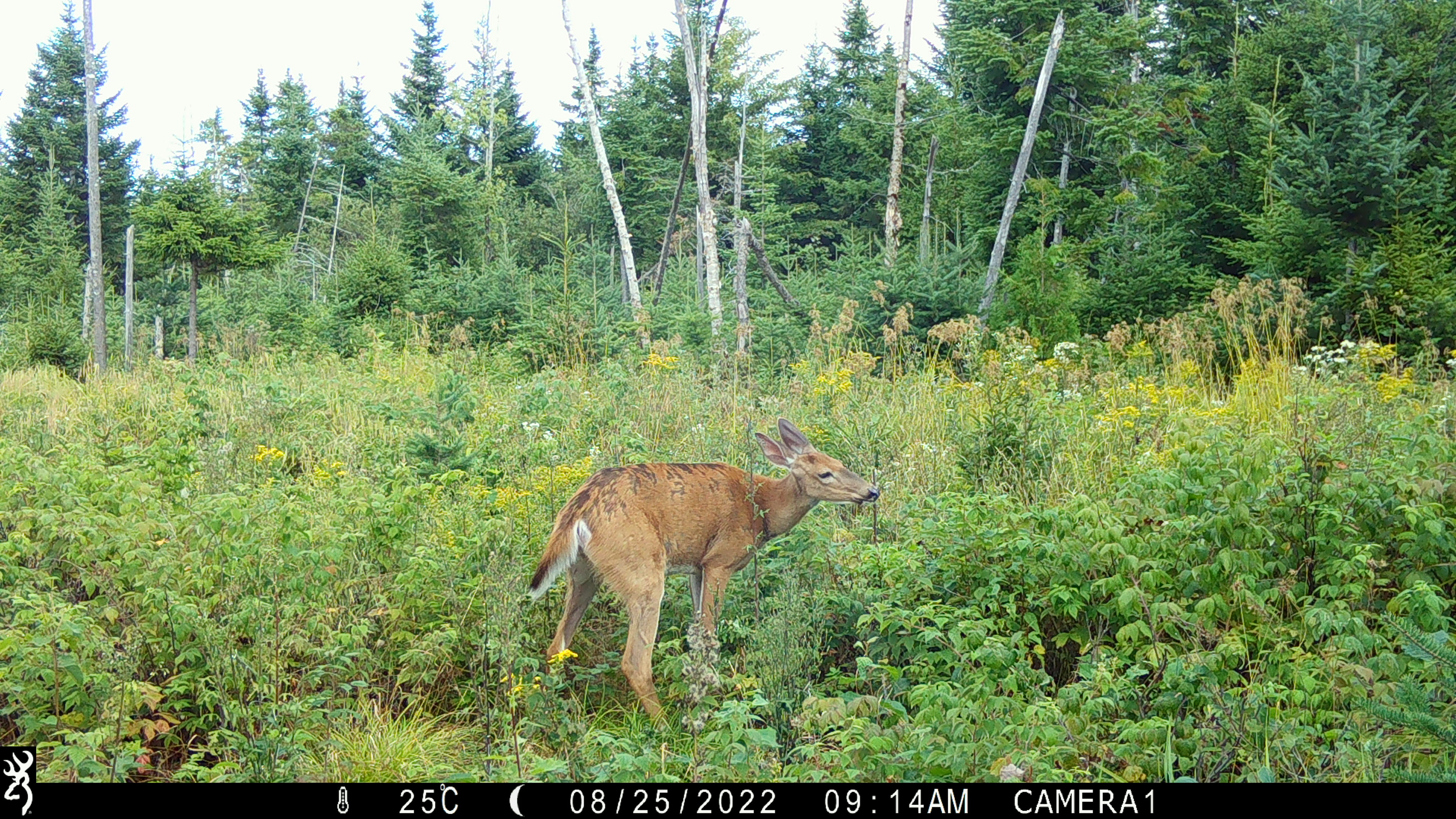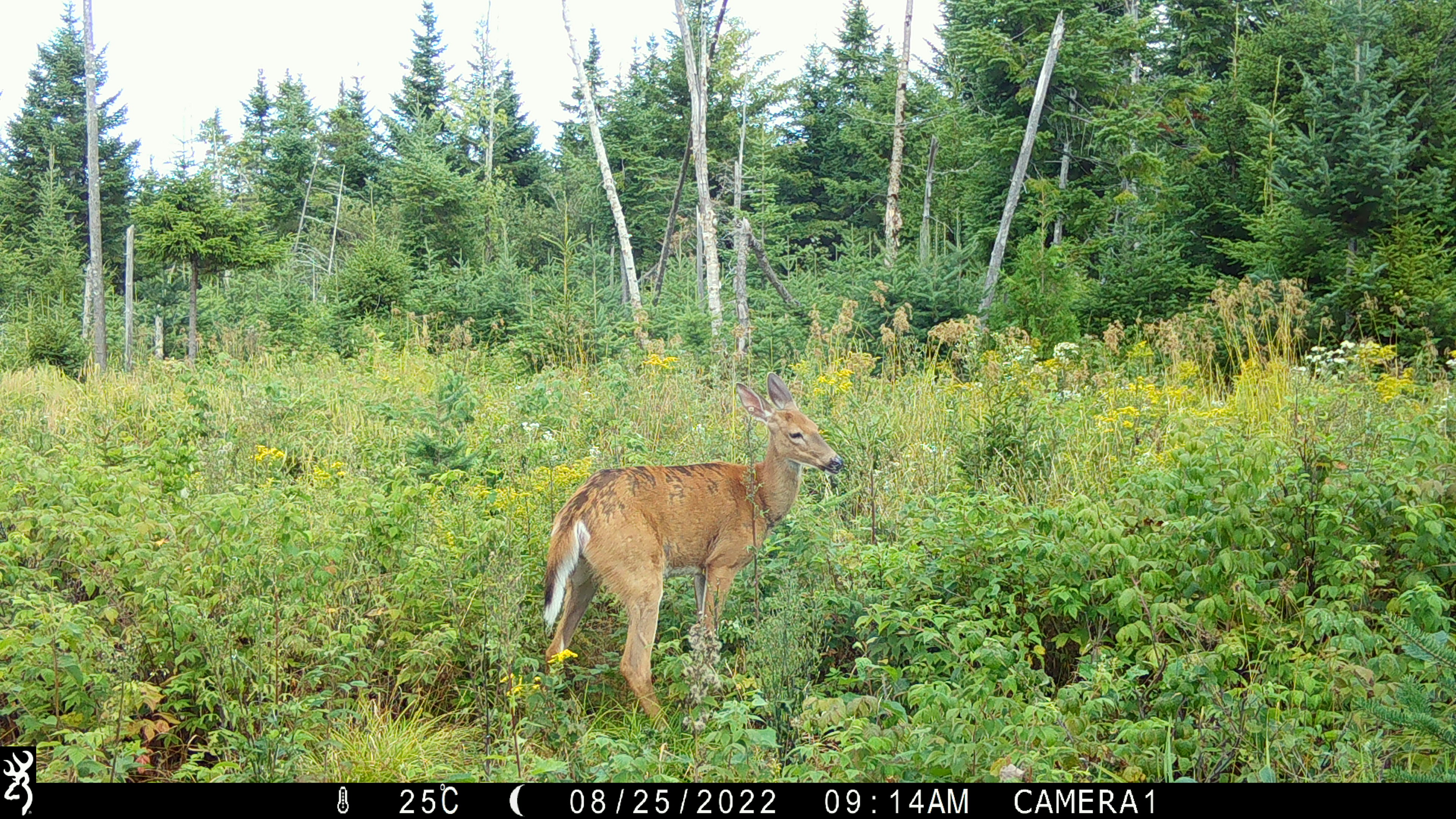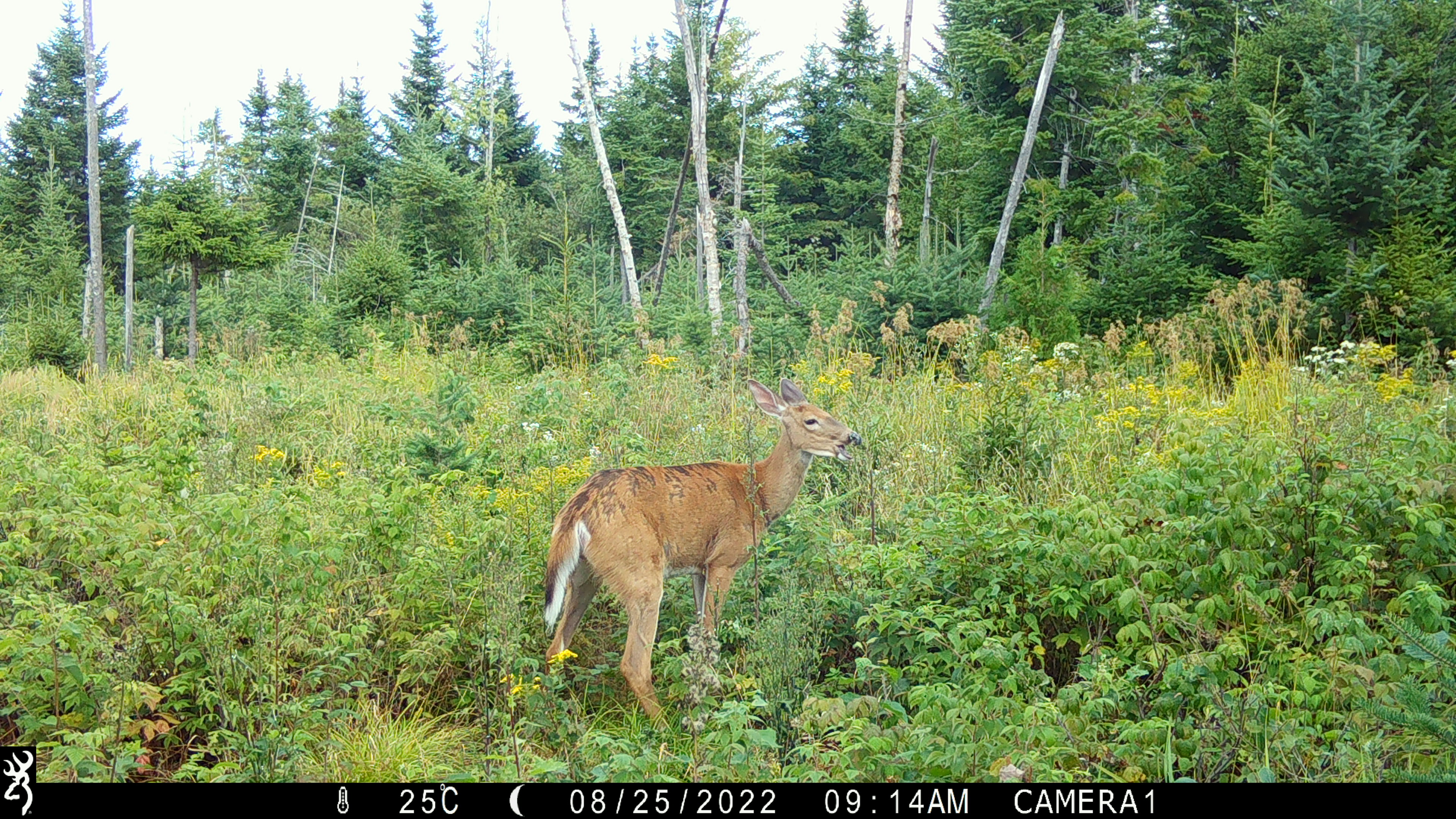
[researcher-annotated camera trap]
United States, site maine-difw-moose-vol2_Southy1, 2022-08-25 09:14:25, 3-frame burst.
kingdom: Animalia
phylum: Chordata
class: Mammalia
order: Artiodactyla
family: Cervidae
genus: Odocoileus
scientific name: Odocoileus virginianus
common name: white-tailed deer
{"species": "white-tailed deer (Odocoileus virginianus)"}